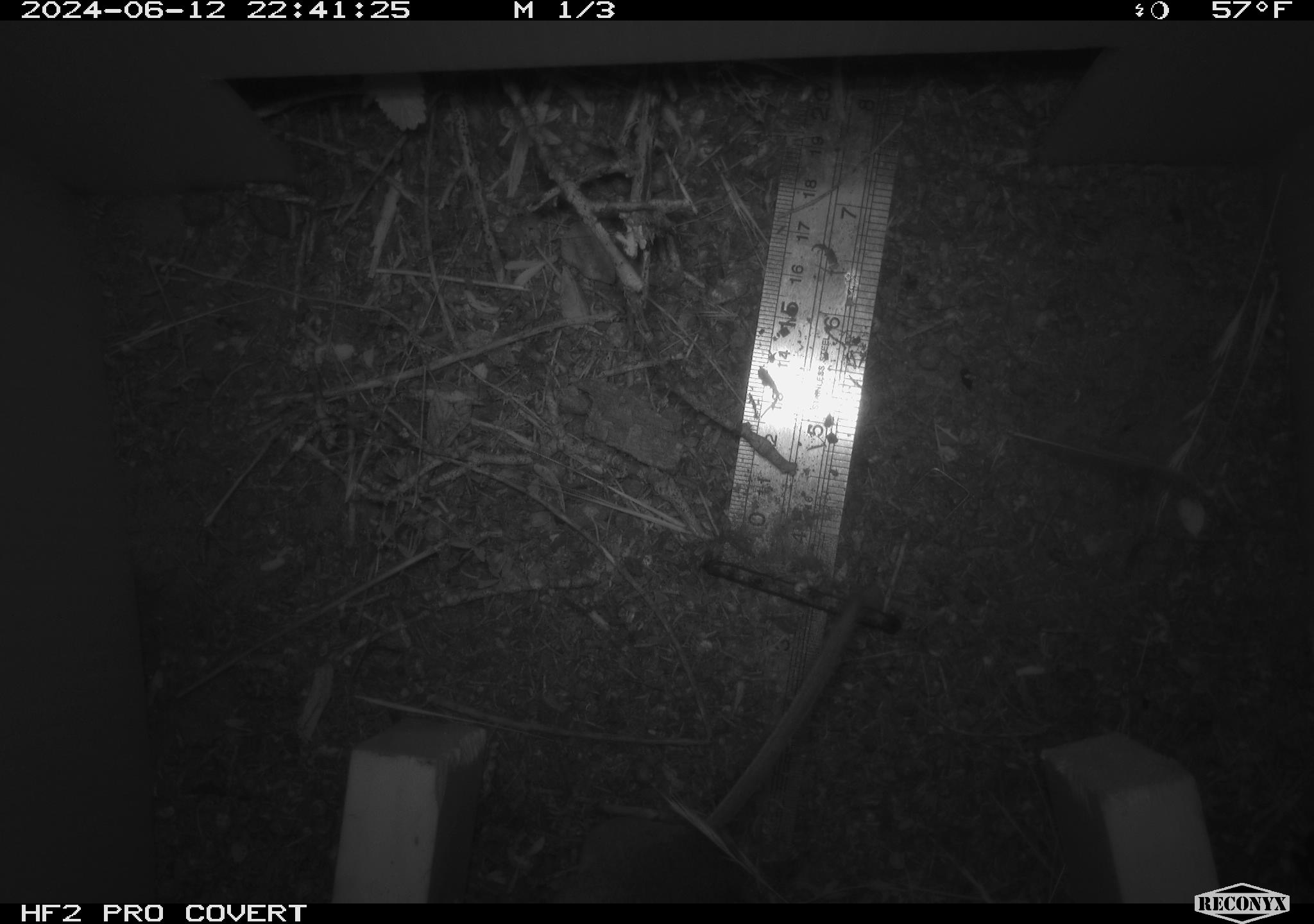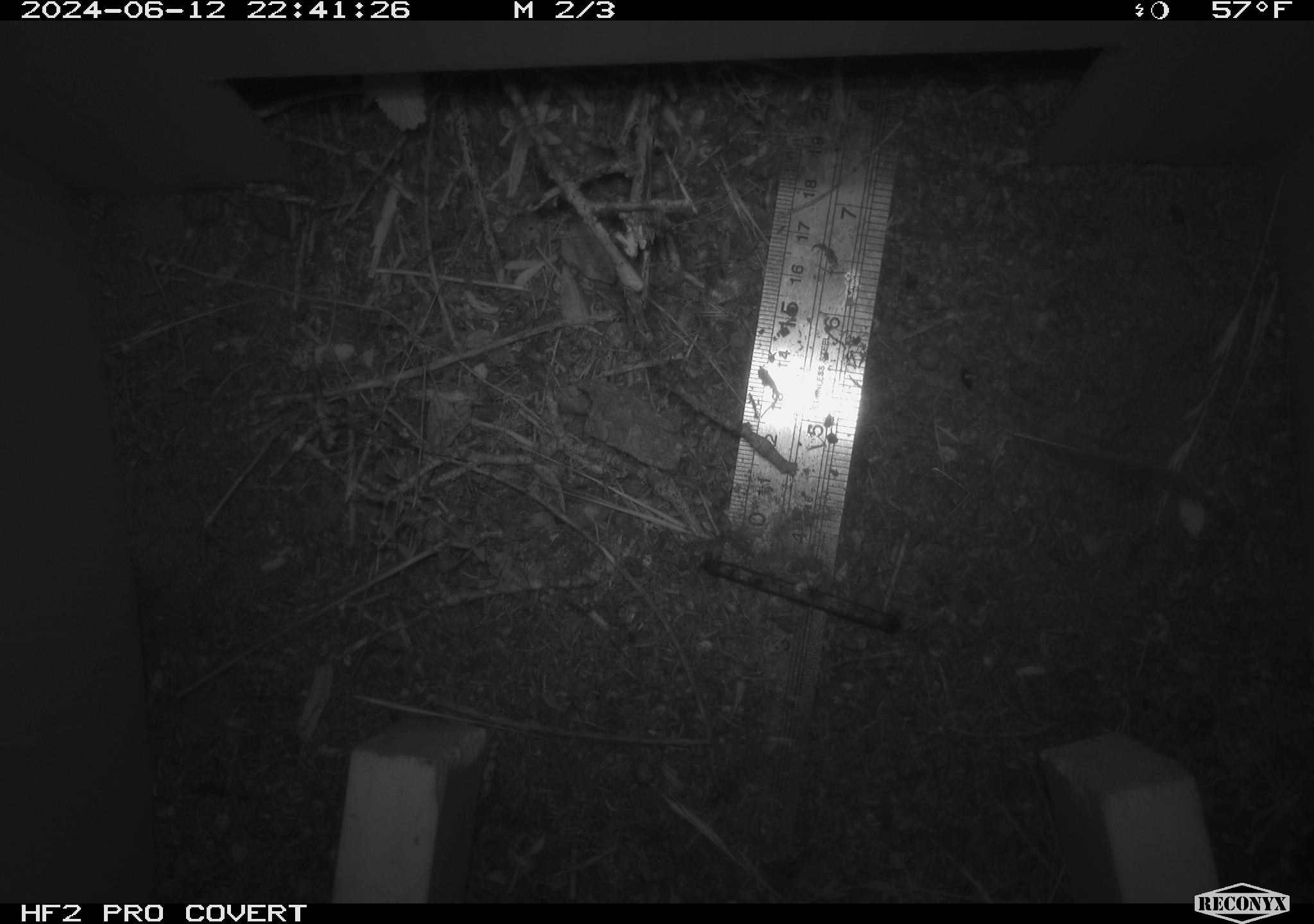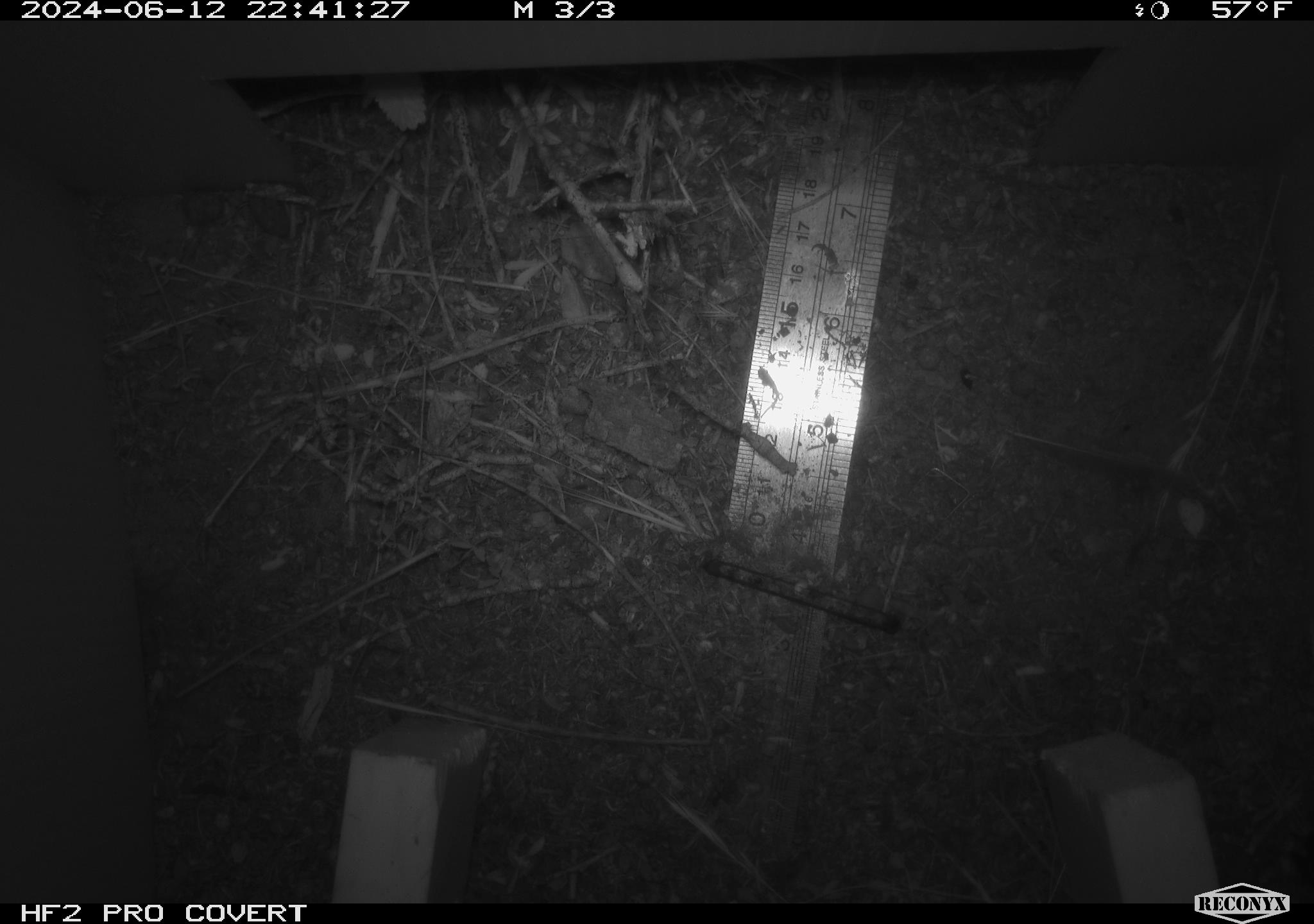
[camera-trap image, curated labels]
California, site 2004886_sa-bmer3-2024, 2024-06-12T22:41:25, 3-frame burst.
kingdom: Animalia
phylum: Chordata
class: Mammalia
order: Rodentia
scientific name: Rodentia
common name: mouse species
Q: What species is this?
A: Mouse species (Rodentia).